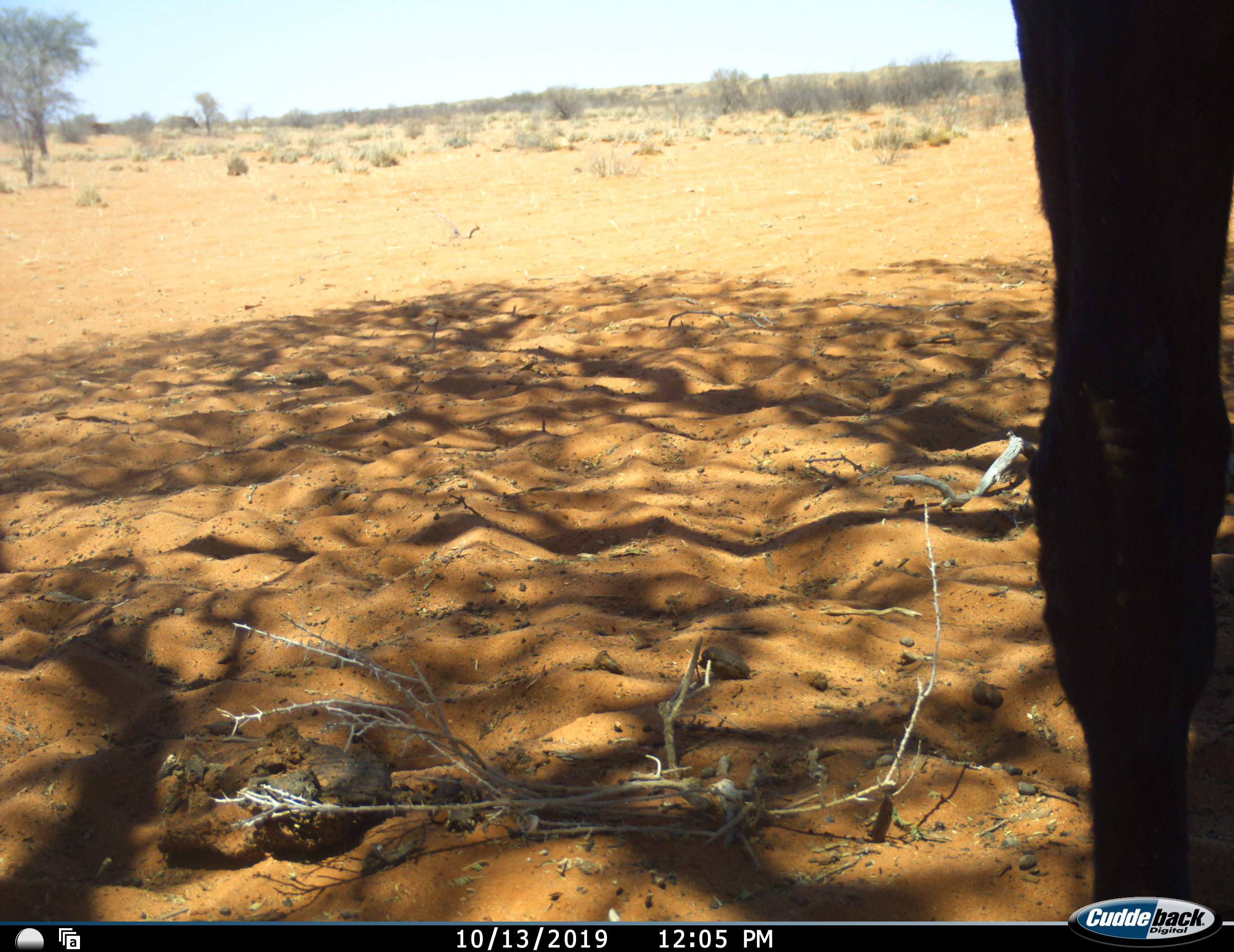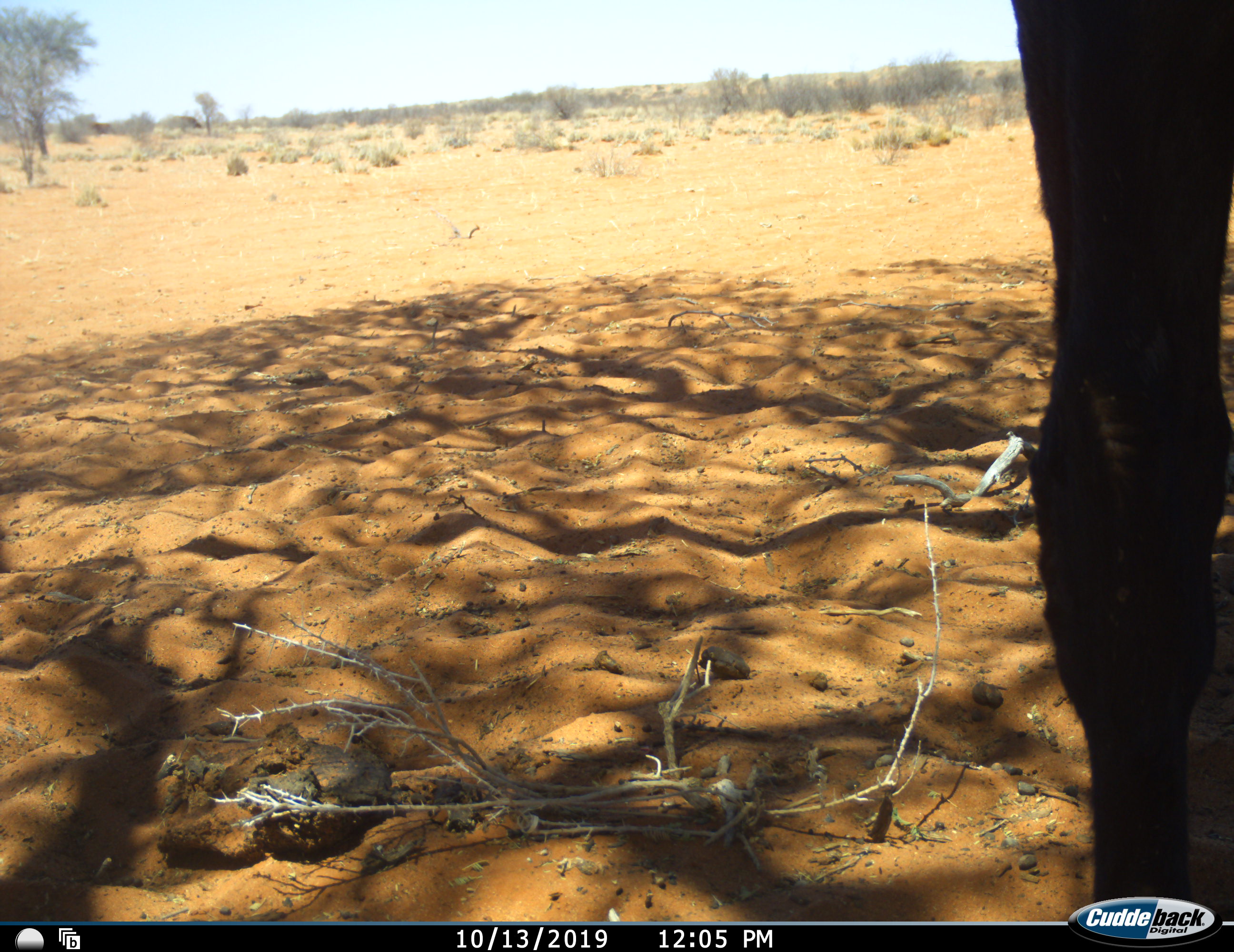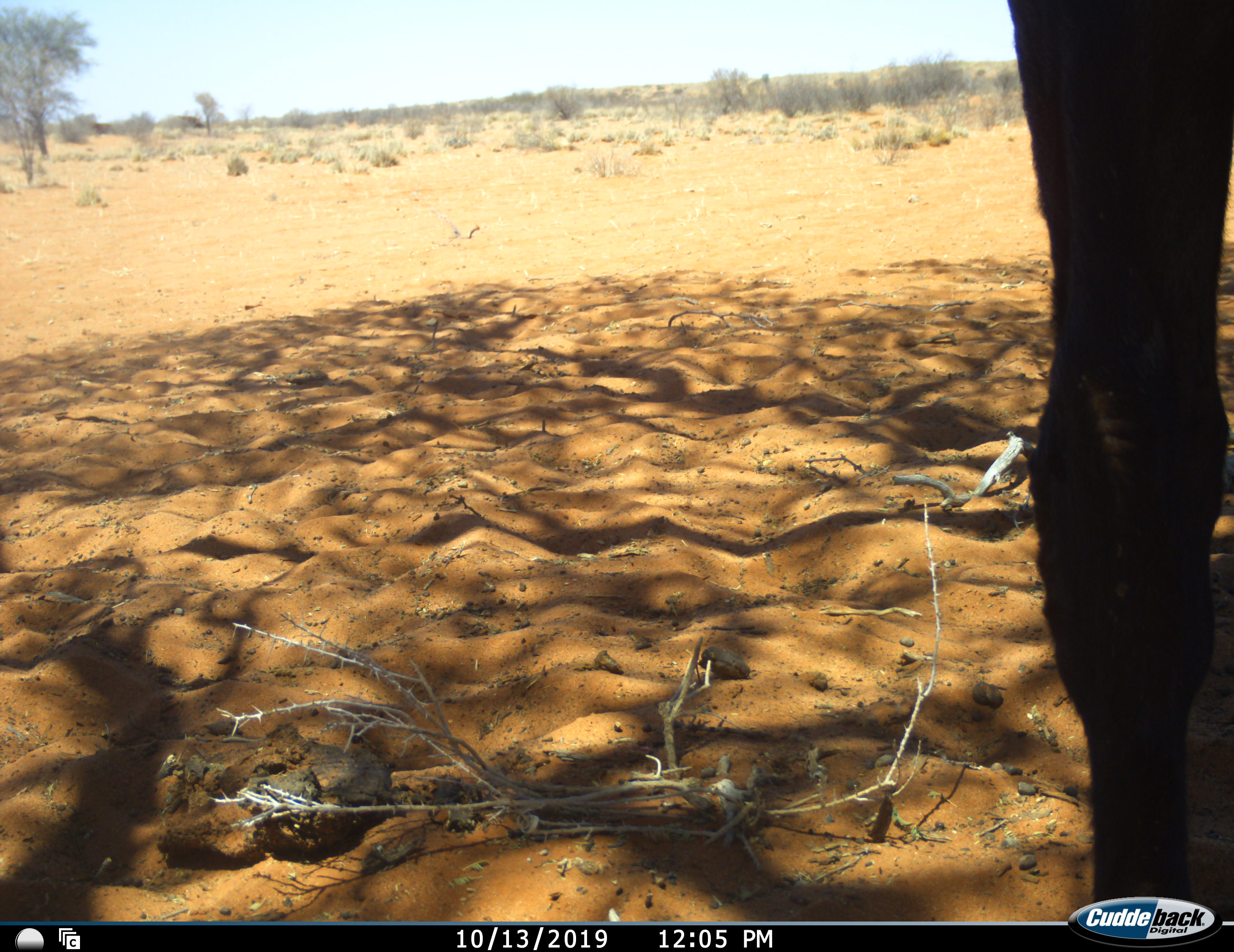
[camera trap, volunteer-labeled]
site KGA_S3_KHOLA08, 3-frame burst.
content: unidentified animal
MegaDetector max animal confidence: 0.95